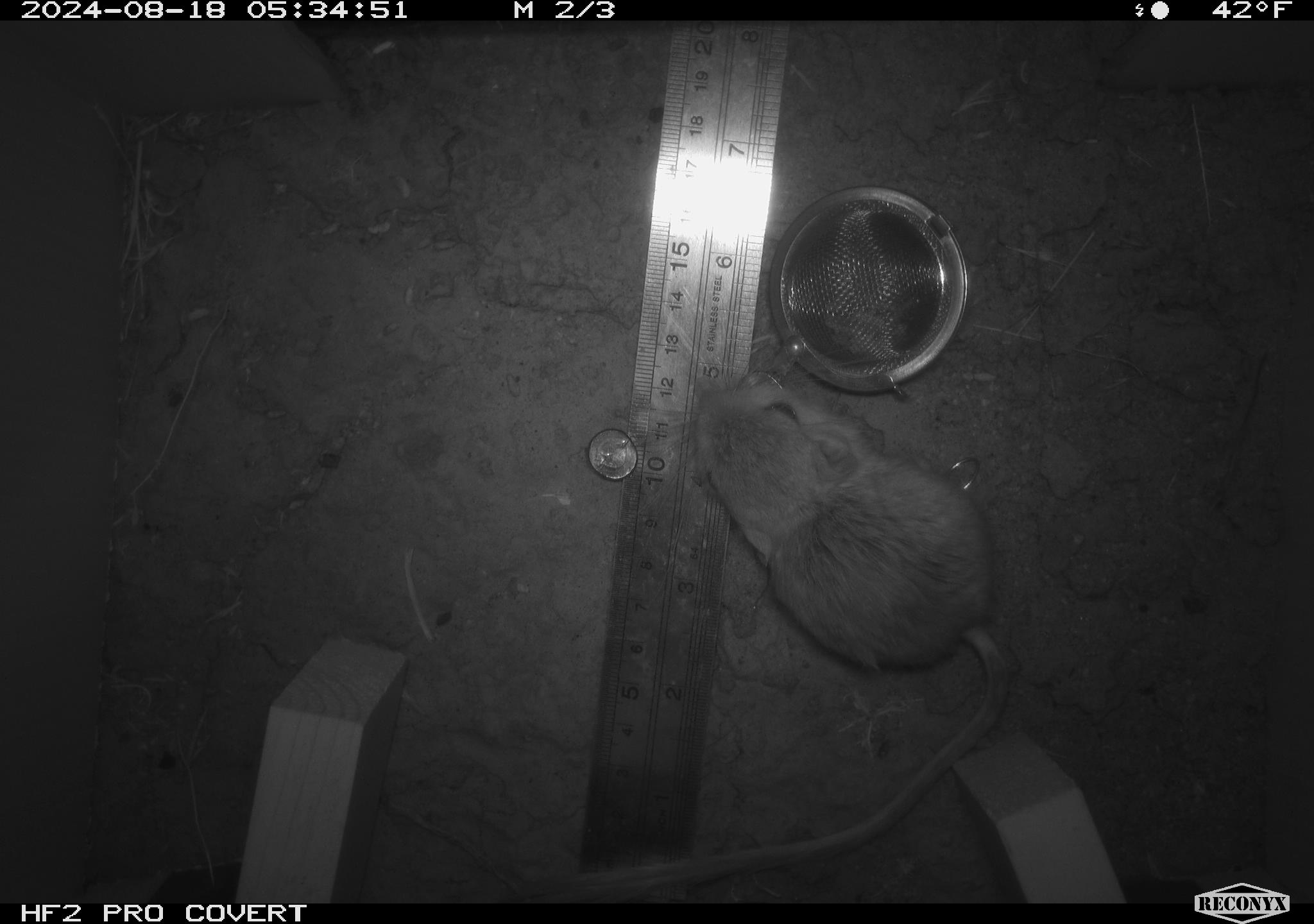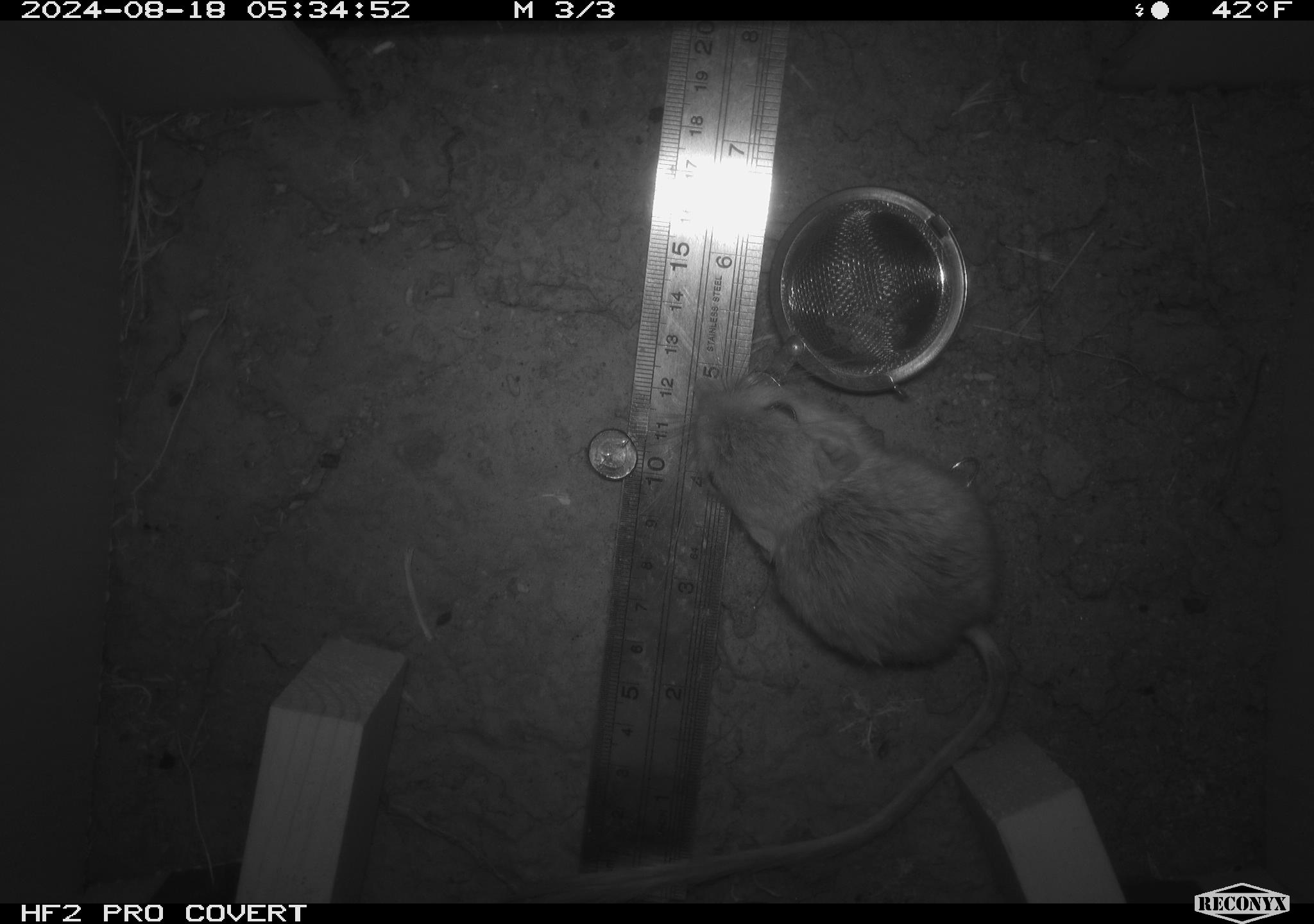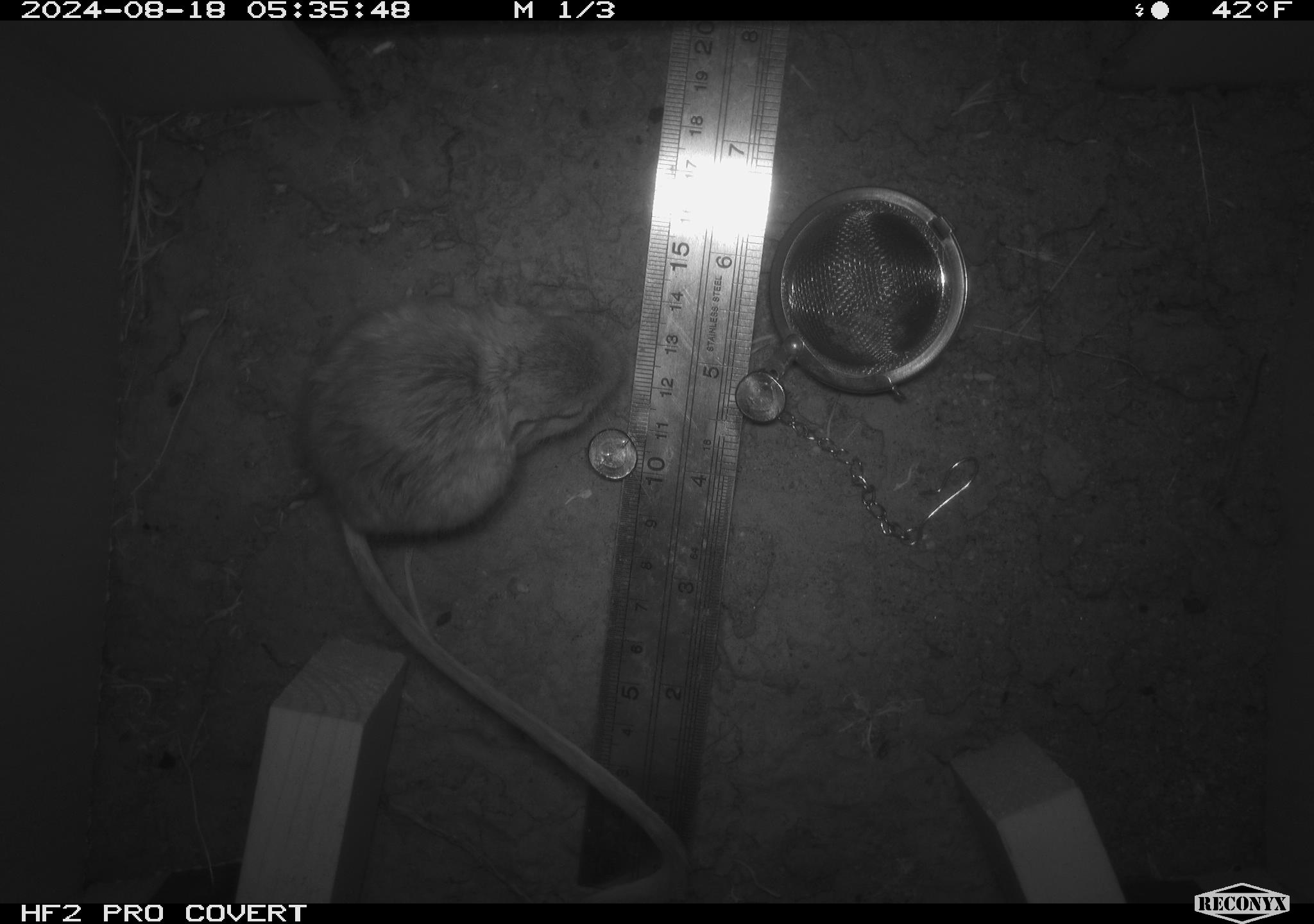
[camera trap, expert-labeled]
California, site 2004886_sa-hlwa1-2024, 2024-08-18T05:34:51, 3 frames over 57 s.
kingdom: Animalia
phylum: Chordata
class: Mammalia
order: Rodentia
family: Heteromyidae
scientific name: Heteromyidae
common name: kangaroo rats and pocket mice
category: heteromyidae family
Heteromyidae family (kangaroo rats and pocket mice) (Heteromyidae).